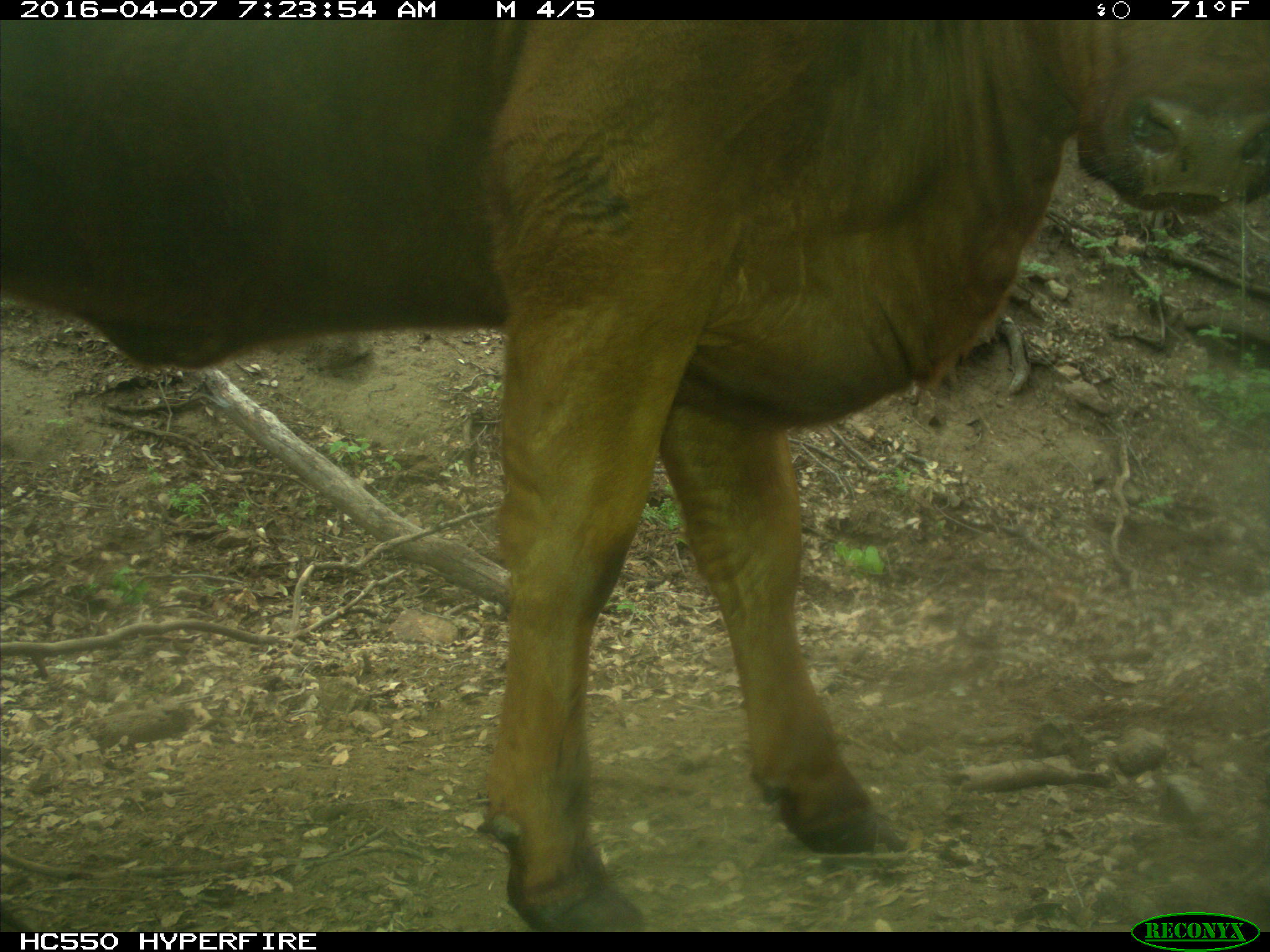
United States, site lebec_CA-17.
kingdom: Animalia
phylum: Chordata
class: Mammalia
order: Artiodactyla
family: Bovidae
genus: Bos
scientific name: Bos taurus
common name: domestic cow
Bos taurus (domestic cow).